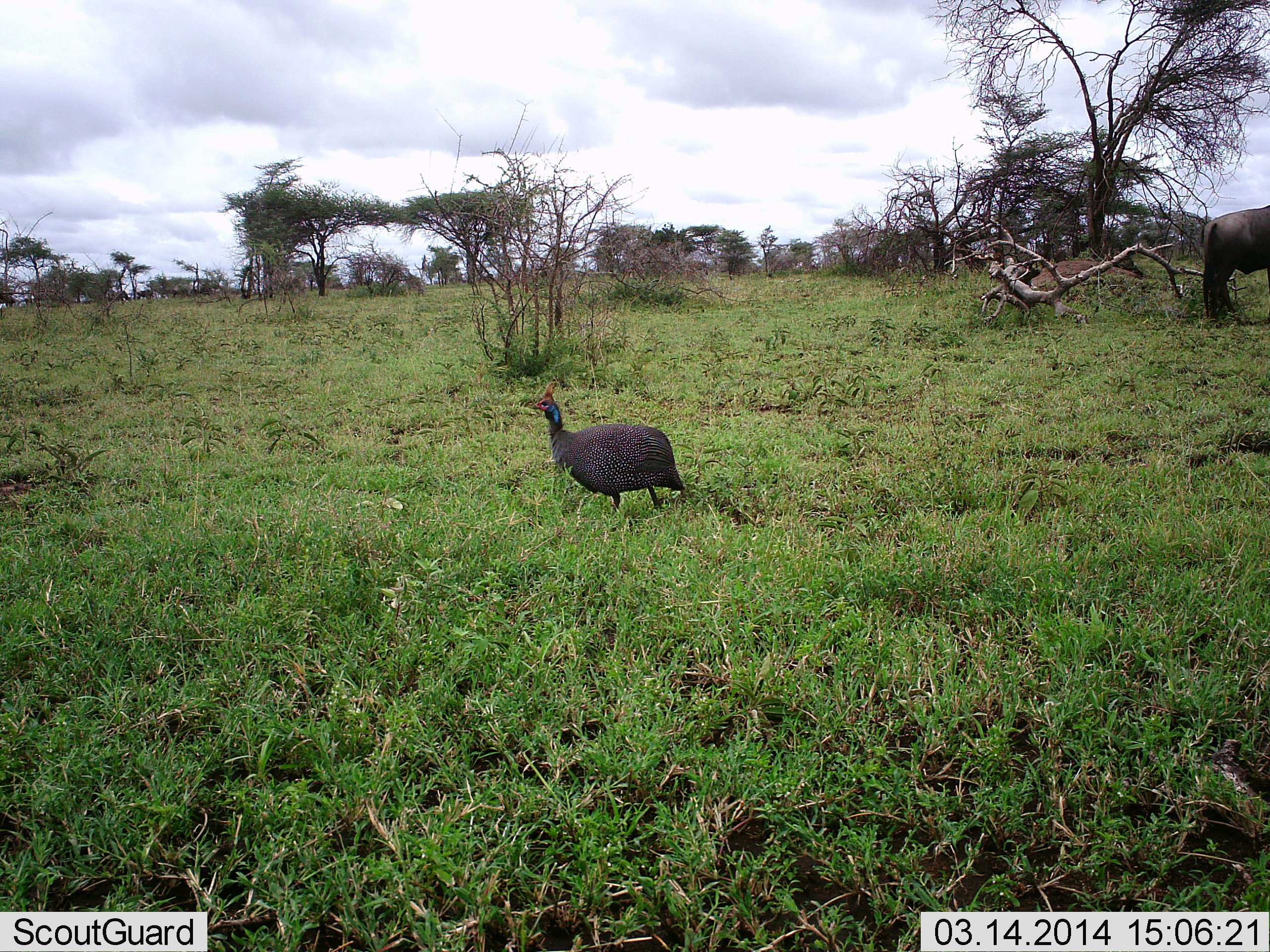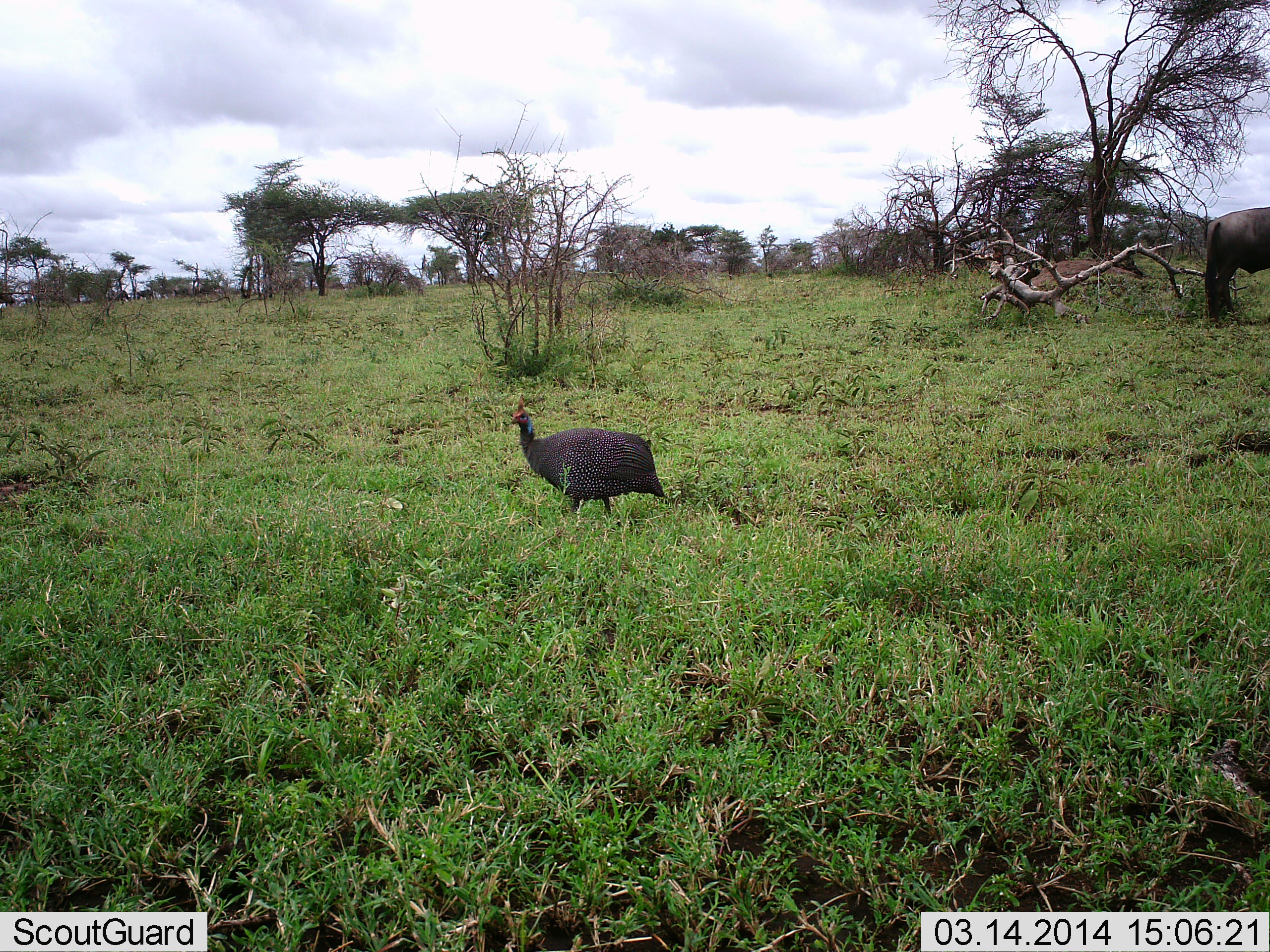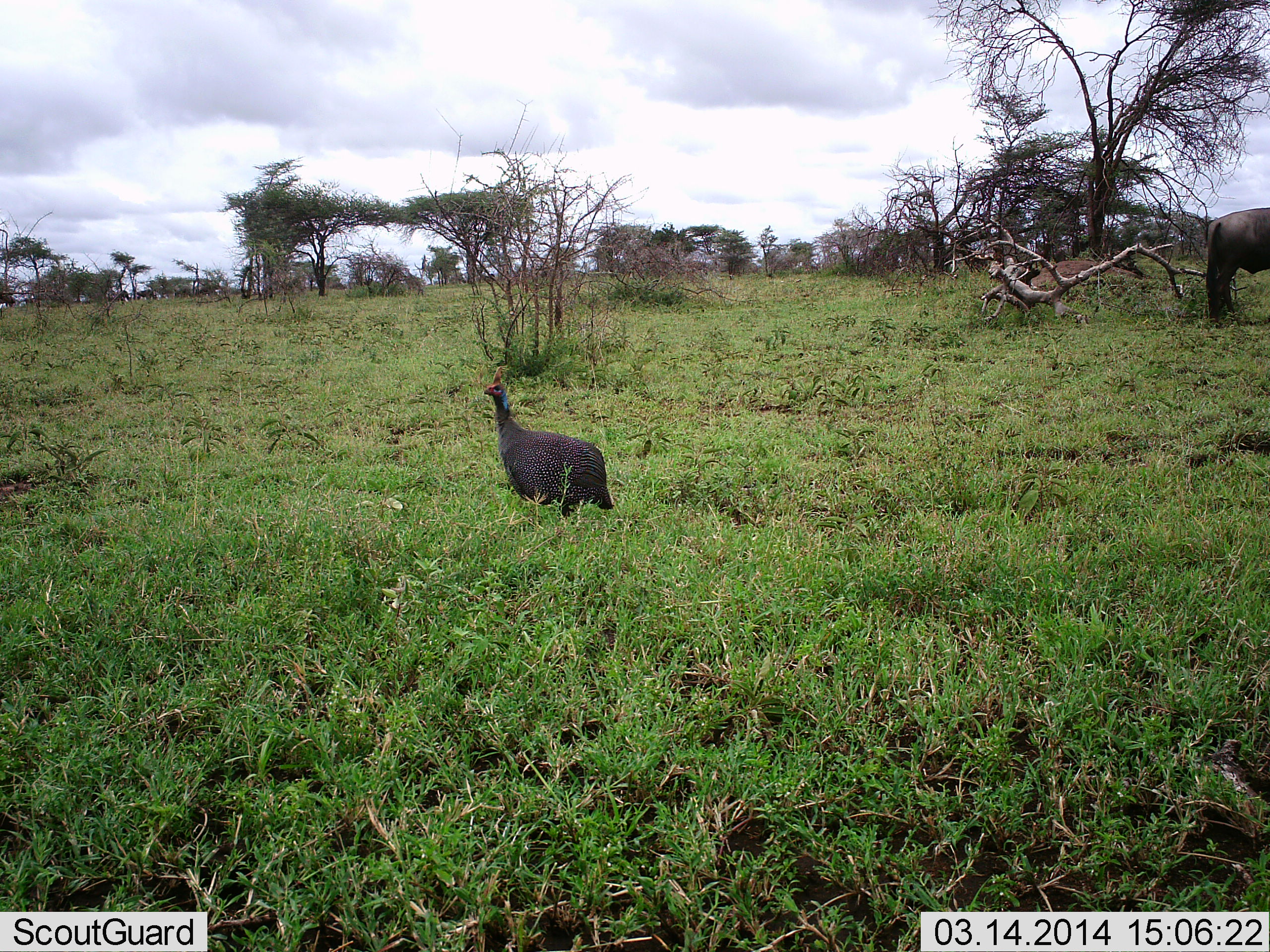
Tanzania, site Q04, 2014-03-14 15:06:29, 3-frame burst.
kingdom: Animalia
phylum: Chordata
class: Aves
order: Galliformes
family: Numididae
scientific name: Numididae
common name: guinea fowl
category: guineafowl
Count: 1.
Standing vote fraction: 13%.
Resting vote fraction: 0%.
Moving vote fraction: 93%.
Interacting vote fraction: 0%.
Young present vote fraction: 0%.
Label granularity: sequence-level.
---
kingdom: Animalia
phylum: Chordata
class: Mammalia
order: Artiodactyla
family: Bovidae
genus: Connochaetes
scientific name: Connochaetes taurinus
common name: blue wildebeest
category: wildebeest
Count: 1.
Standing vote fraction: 91%.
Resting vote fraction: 0%.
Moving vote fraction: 0%.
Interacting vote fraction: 0%.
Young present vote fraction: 0%.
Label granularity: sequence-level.